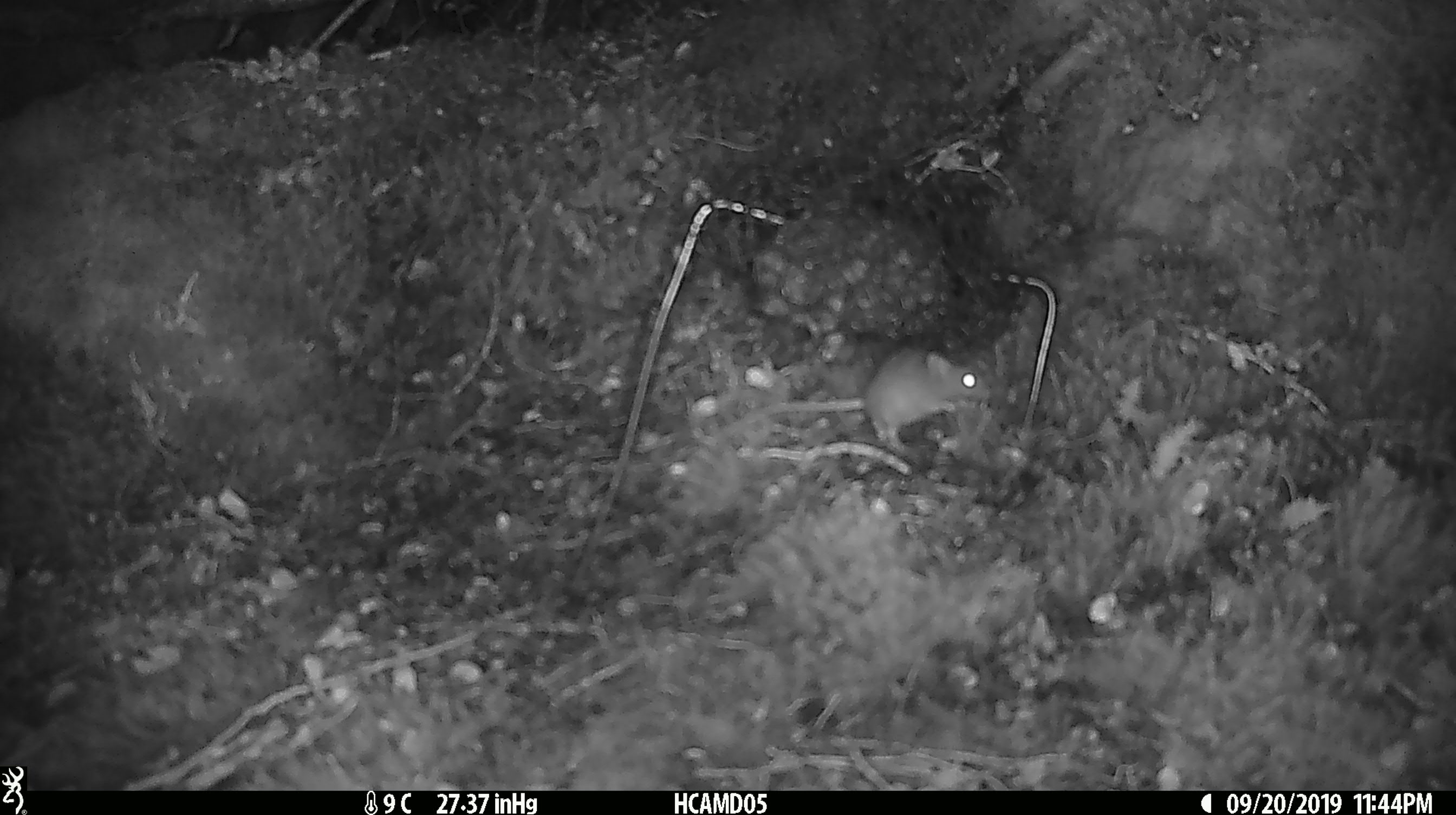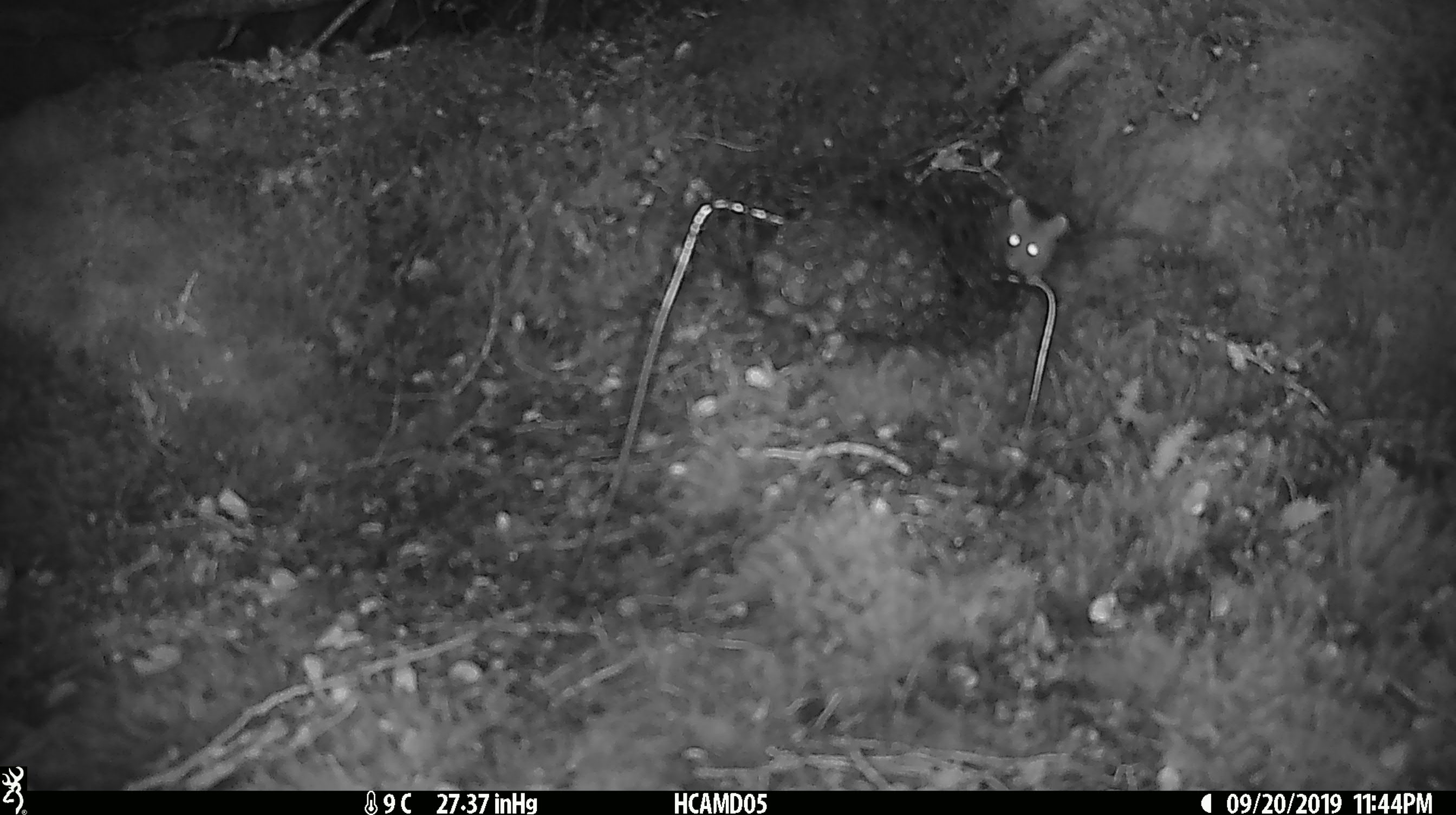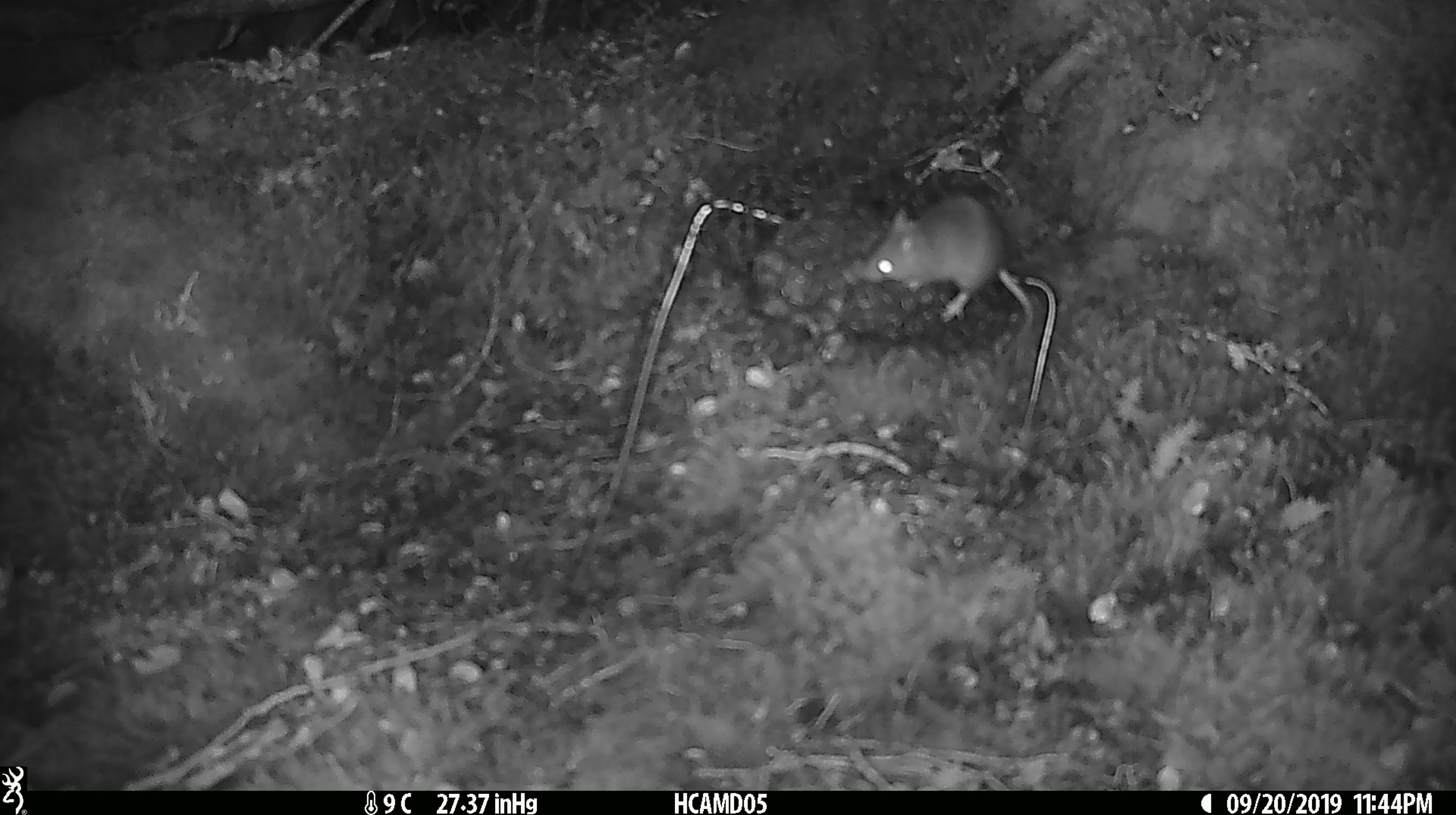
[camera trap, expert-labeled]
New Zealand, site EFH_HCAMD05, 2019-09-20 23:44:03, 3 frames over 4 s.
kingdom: Animalia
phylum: Chordata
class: Mammalia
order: Rodentia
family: Muridae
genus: Mus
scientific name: Mus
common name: mouse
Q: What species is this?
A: Mouse (Mus).